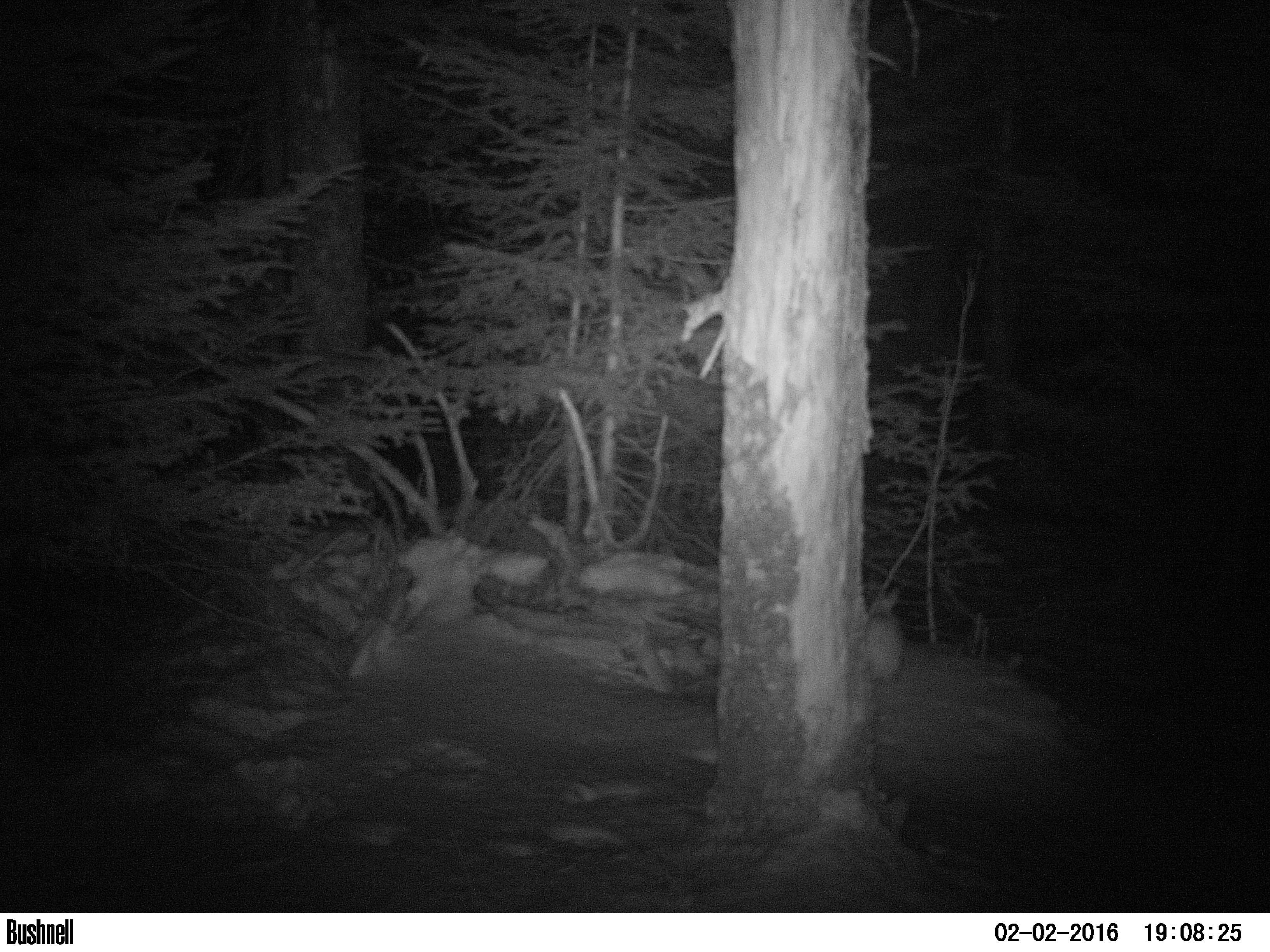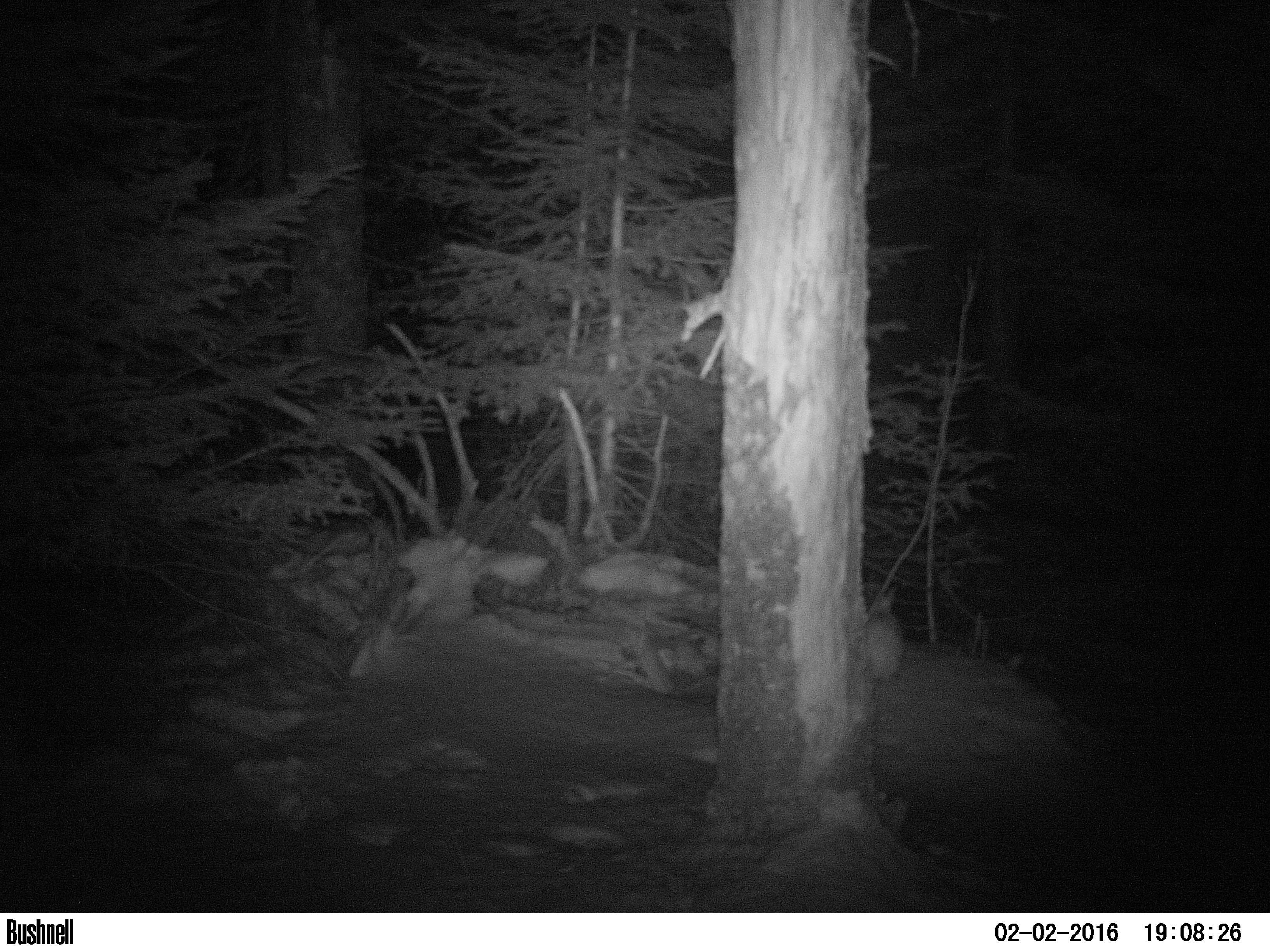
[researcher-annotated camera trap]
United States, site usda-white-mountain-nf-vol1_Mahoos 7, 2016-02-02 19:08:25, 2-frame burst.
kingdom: Animalia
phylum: Chordata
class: Mammalia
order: Lagomorpha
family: Leporidae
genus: Lepus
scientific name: Lepus americanus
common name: snowshoe hare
Snowshoe hare (Lepus americanus).